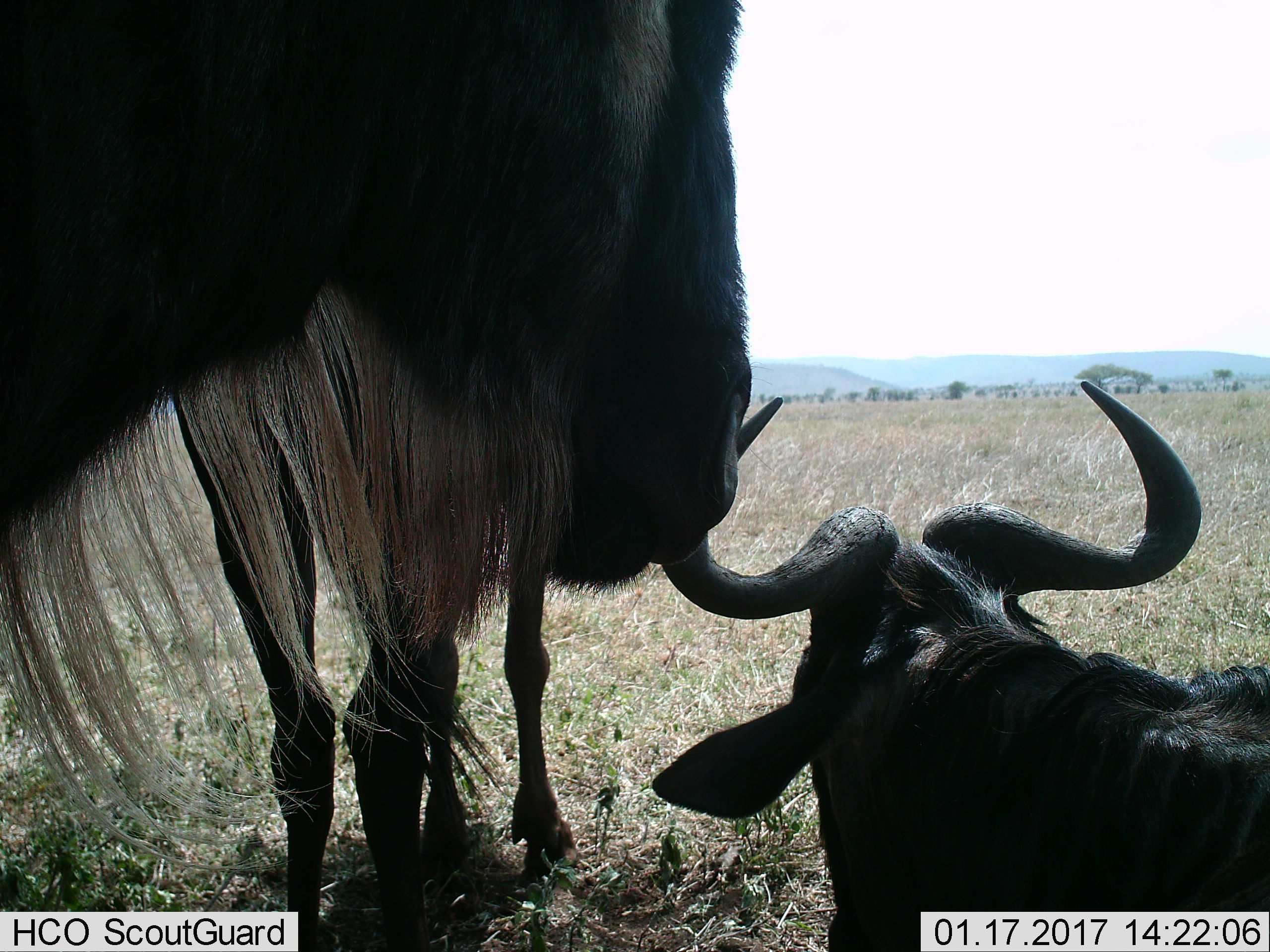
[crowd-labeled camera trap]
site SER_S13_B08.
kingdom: Animalia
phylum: Chordata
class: Mammalia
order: Artiodactyla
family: Bovidae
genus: Connochaetes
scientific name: Connochaetes taurinus taurinus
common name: blue wildebeest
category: wildebeestblue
Wildebeestblue (blue wildebeest) (Connochaetes taurinus taurinus), count 3. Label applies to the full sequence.